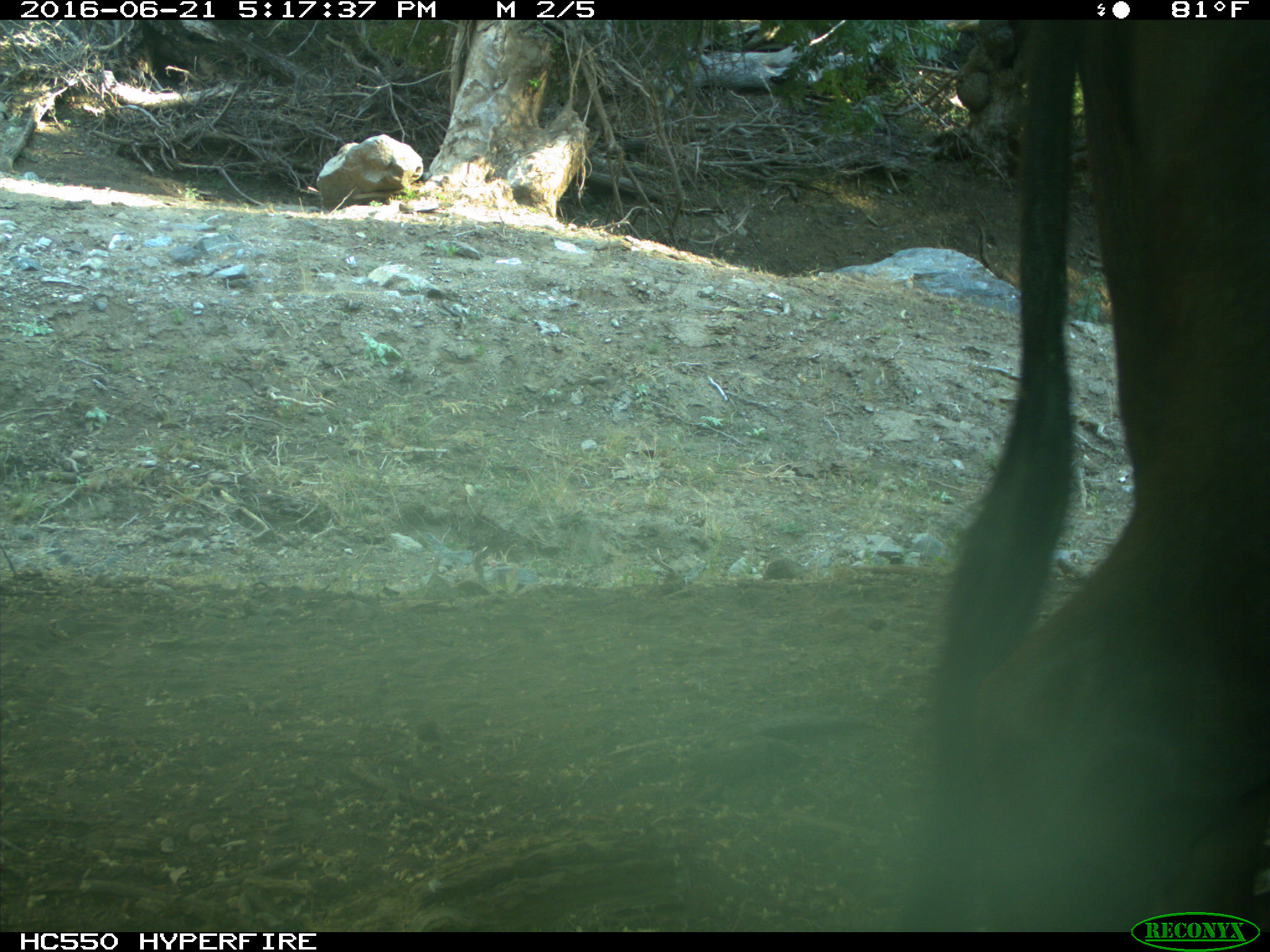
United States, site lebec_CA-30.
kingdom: Animalia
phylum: Chordata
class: Mammalia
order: Artiodactyla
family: Bovidae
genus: Bos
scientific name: Bos taurus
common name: domestic cow